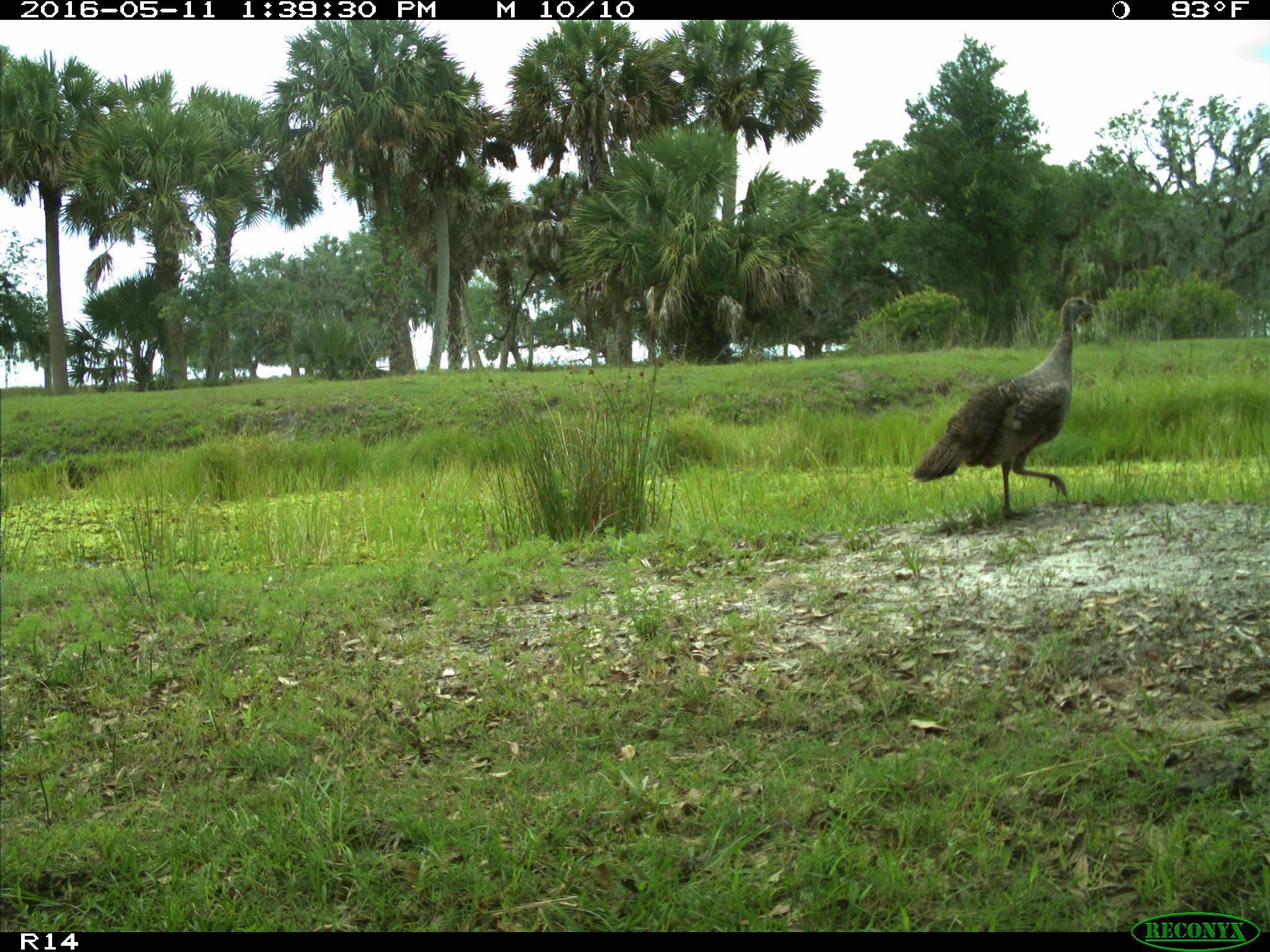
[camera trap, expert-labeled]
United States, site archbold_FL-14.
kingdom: Animalia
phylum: Chordata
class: Aves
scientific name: Aves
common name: birds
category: unidentified bird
Unidentified bird (birds) (Aves).